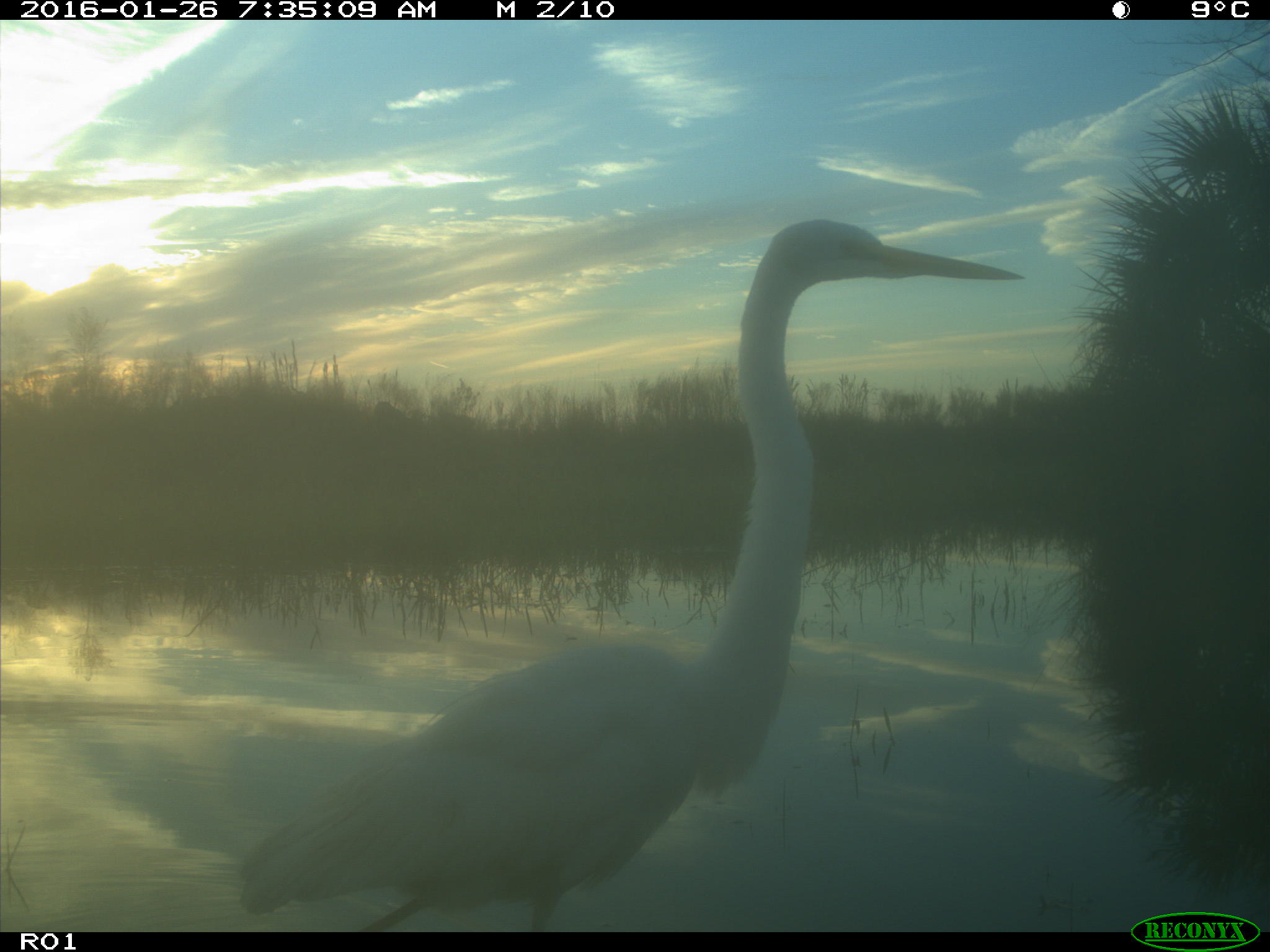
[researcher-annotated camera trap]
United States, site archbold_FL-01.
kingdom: Animalia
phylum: Chordata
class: Aves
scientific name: Aves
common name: birds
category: unidentified bird